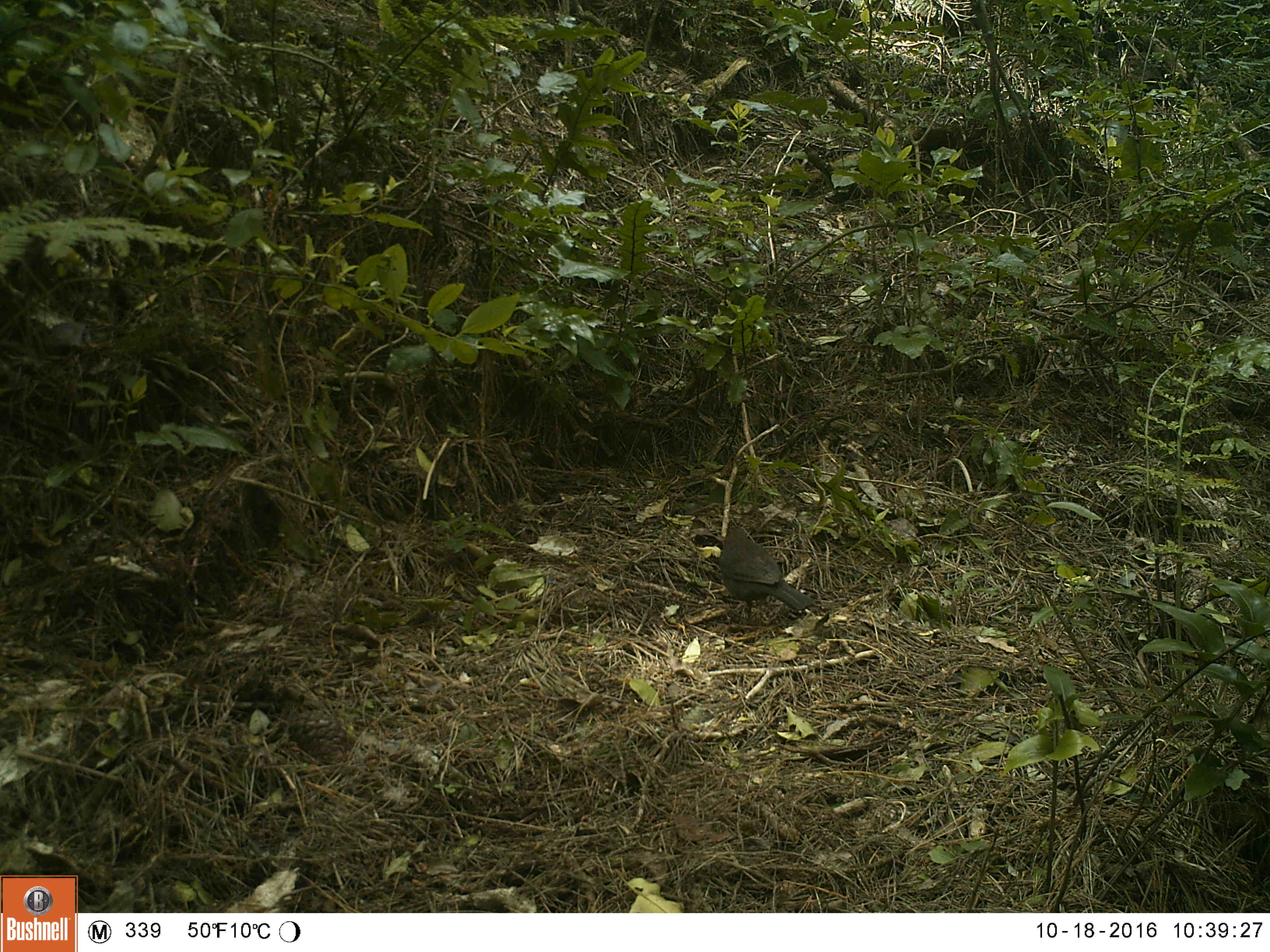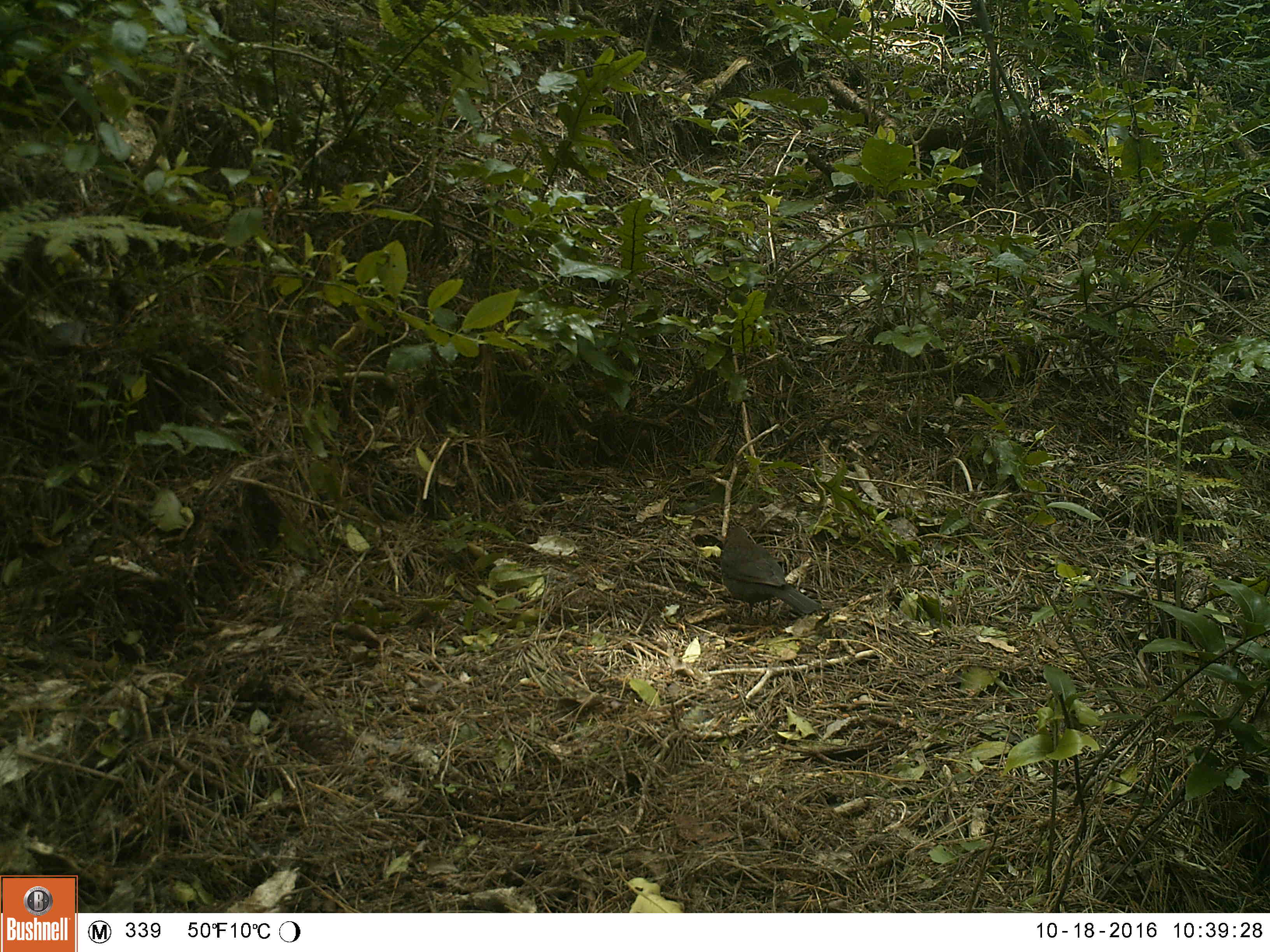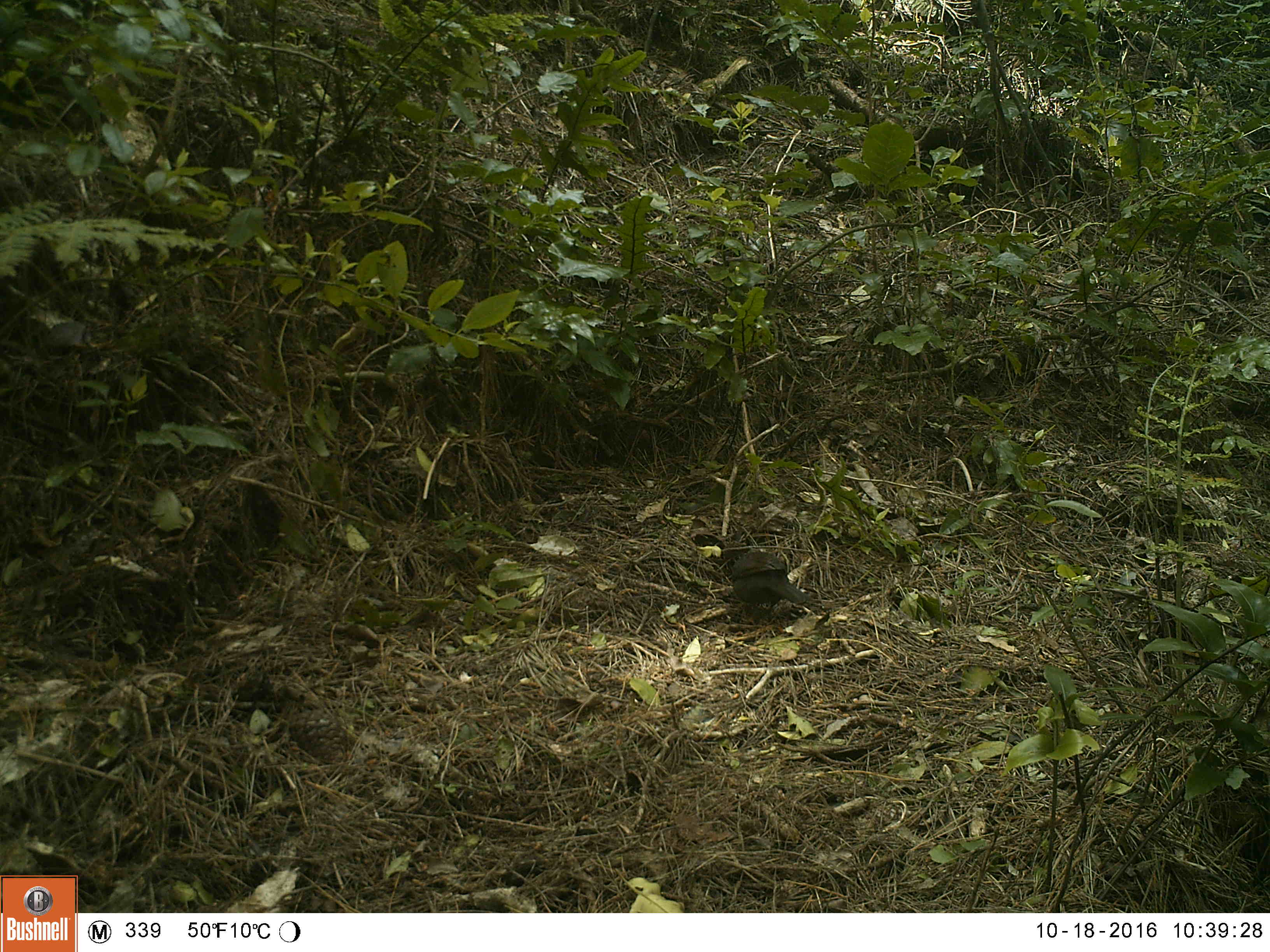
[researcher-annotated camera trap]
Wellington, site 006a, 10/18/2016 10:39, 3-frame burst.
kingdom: Animalia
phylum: Chordata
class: Aves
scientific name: Aves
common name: bird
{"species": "bird (Aves)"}